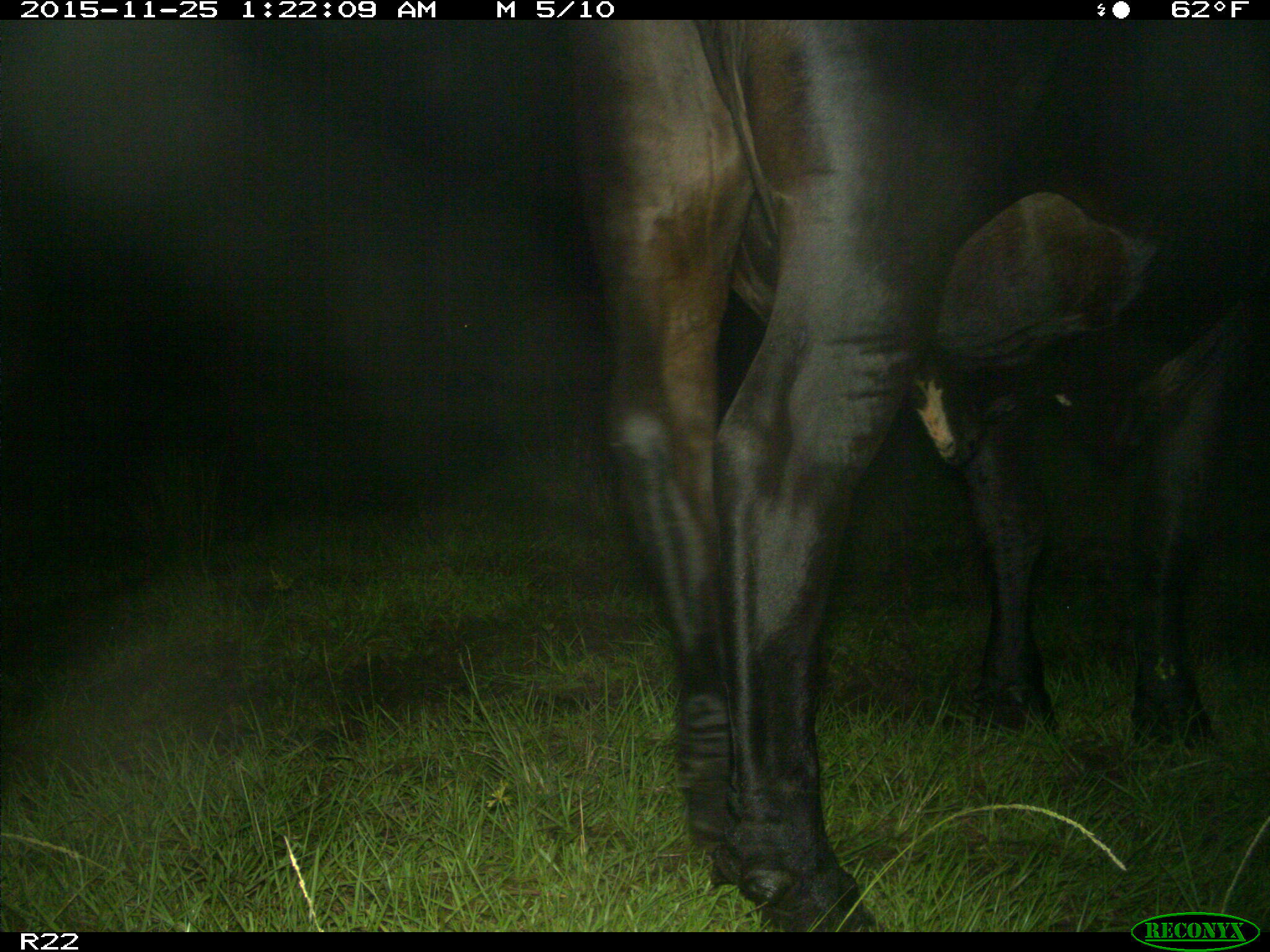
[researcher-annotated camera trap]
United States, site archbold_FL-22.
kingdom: Animalia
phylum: Chordata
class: Mammalia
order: Artiodactyla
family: Bovidae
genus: Bos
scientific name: Bos taurus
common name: domestic cow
Bos taurus (domestic cow).